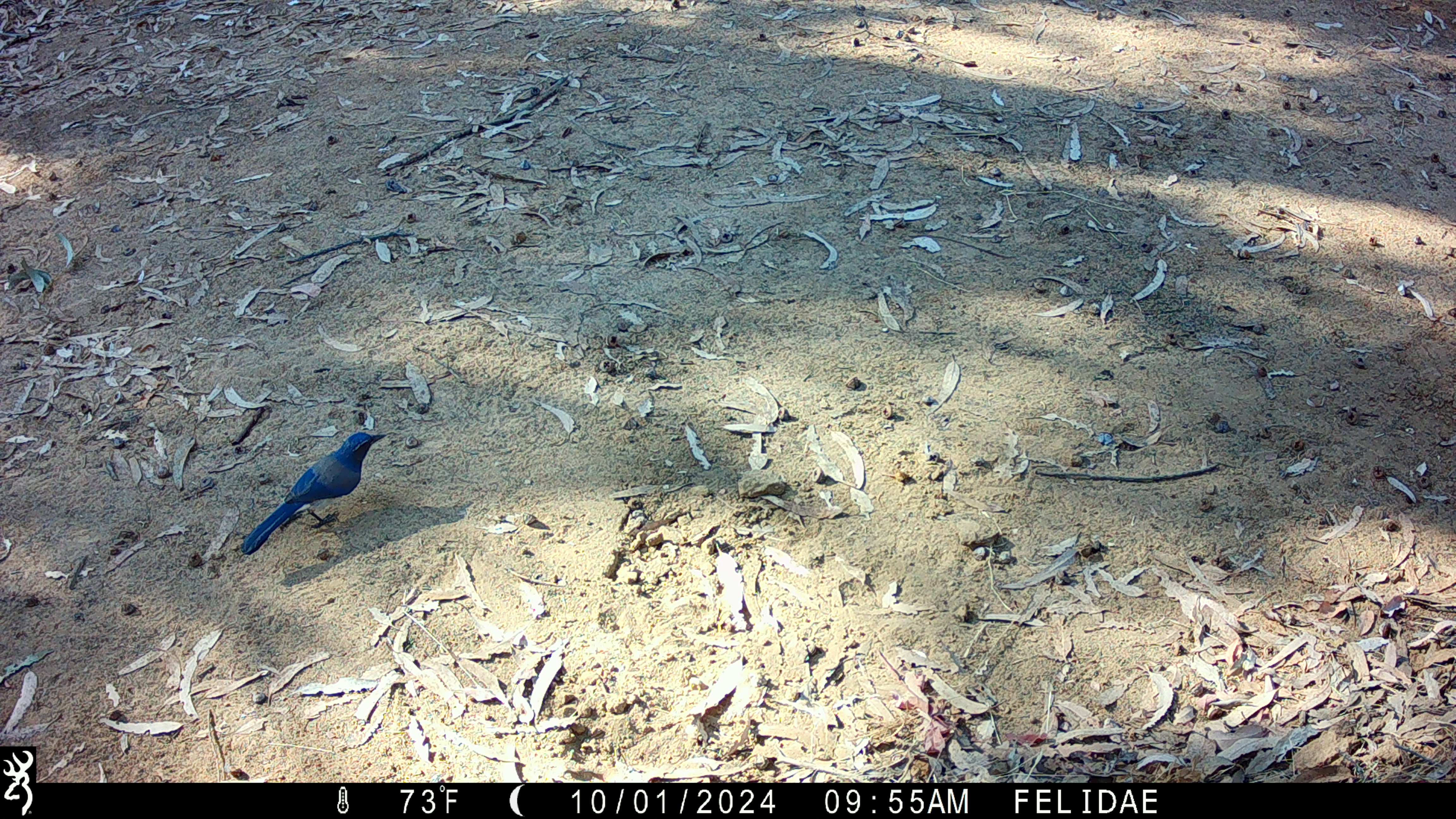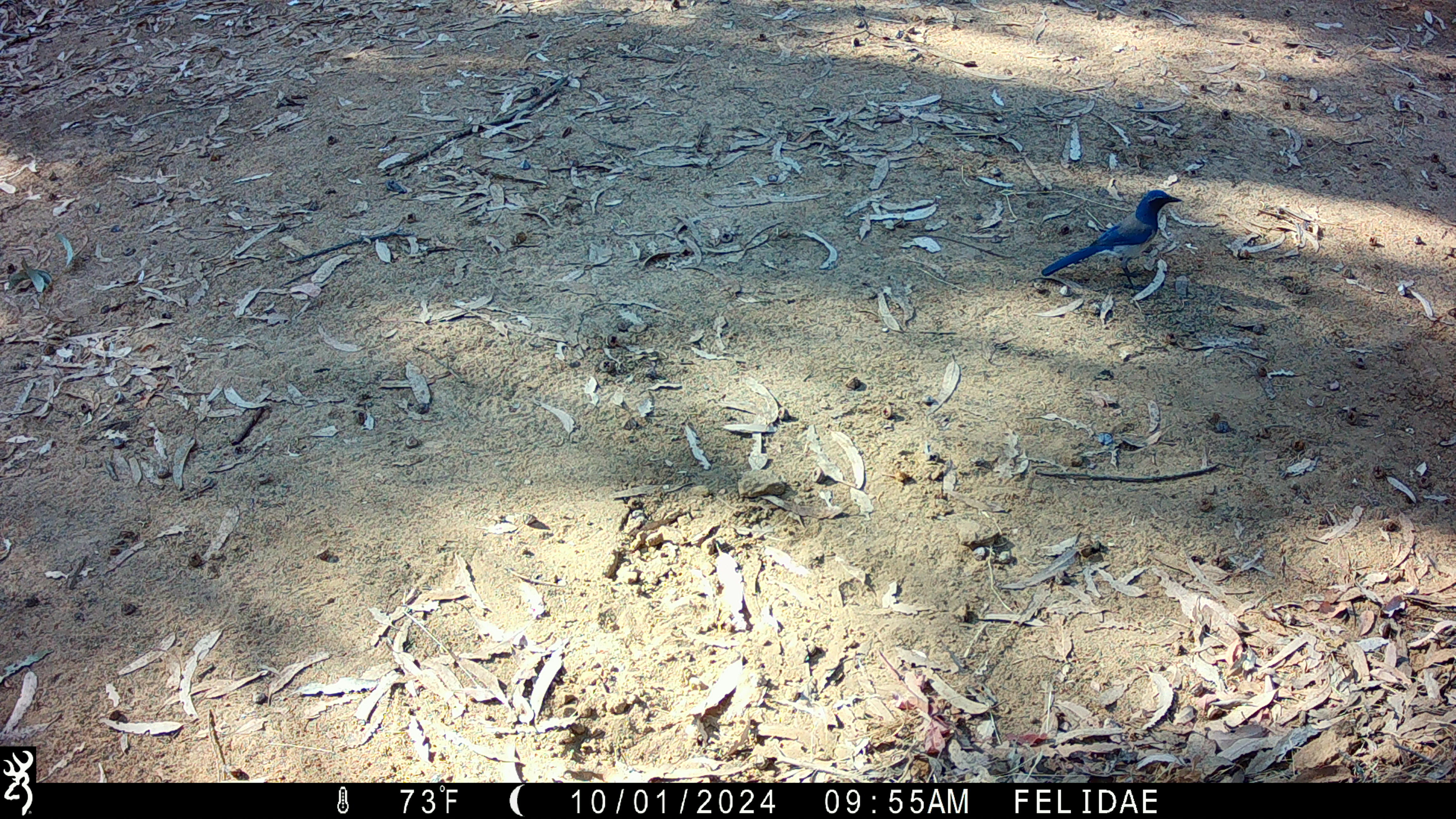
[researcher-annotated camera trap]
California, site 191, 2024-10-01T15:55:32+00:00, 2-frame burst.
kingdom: Animalia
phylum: Chordata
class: Aves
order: Passeriformes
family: Corvidae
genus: Aphelocoma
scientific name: Aphelocoma californica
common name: california scrub jay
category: western scrub-jay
Western scrub-jay (california scrub jay) (Aphelocoma californica).